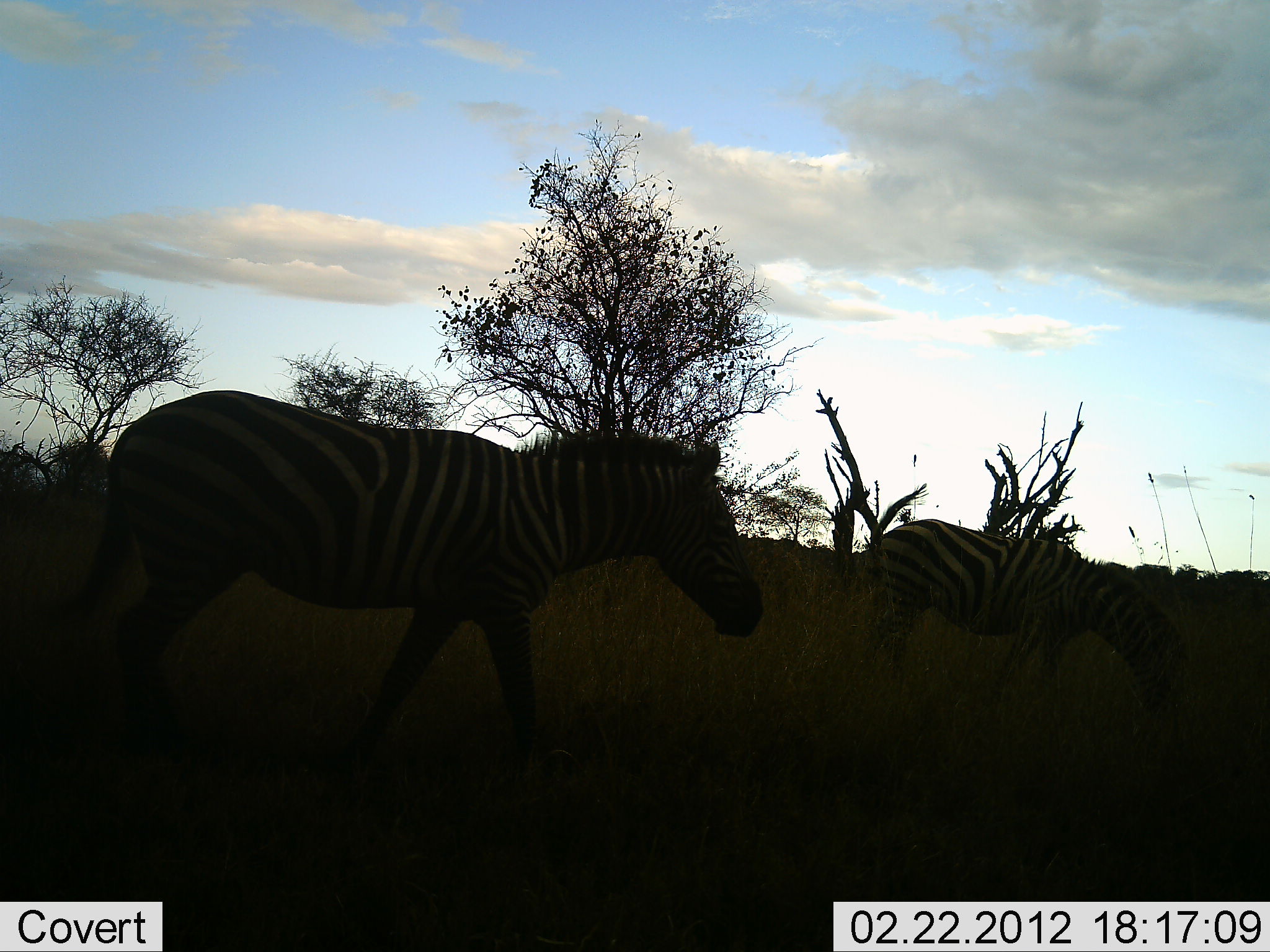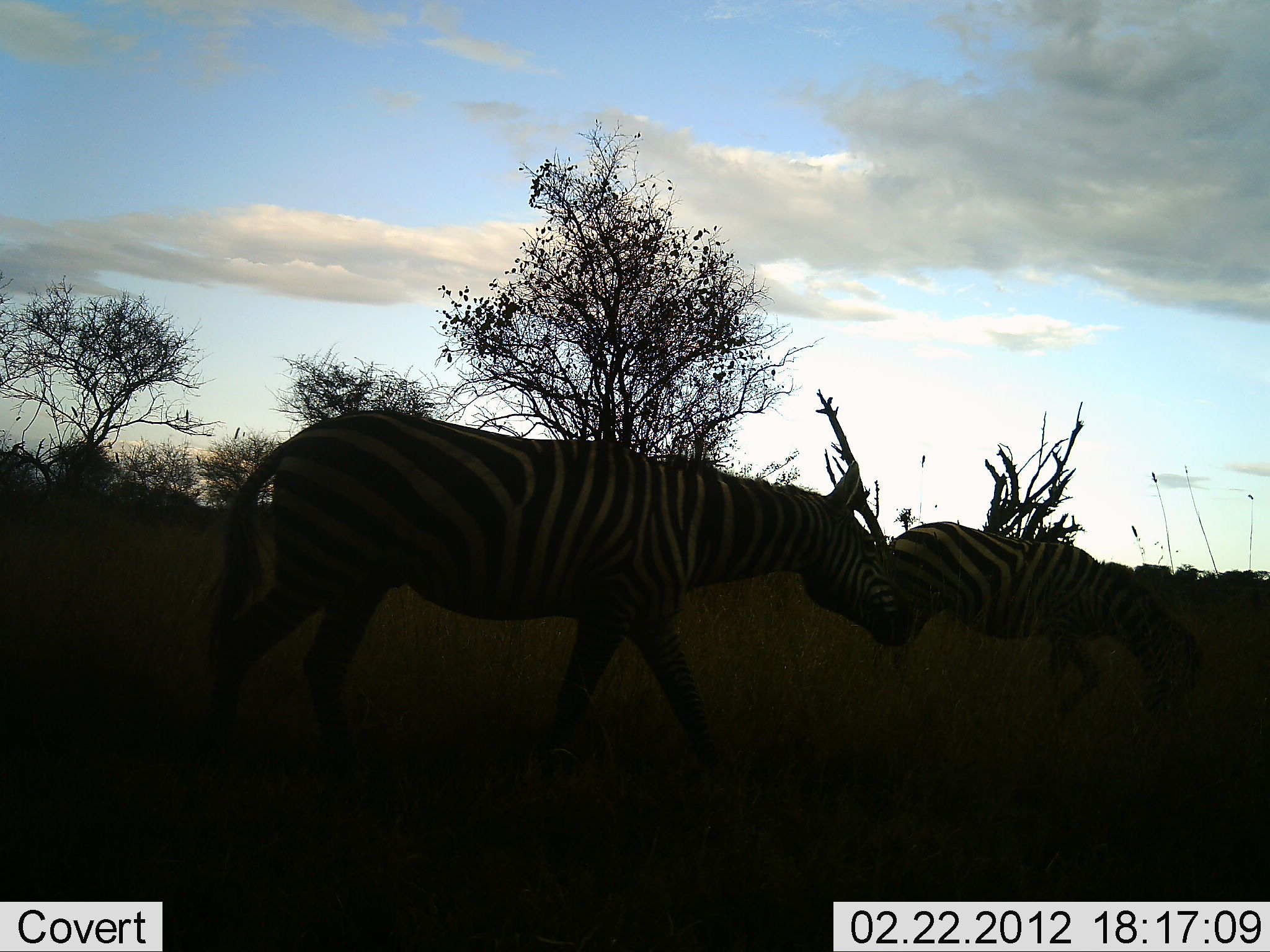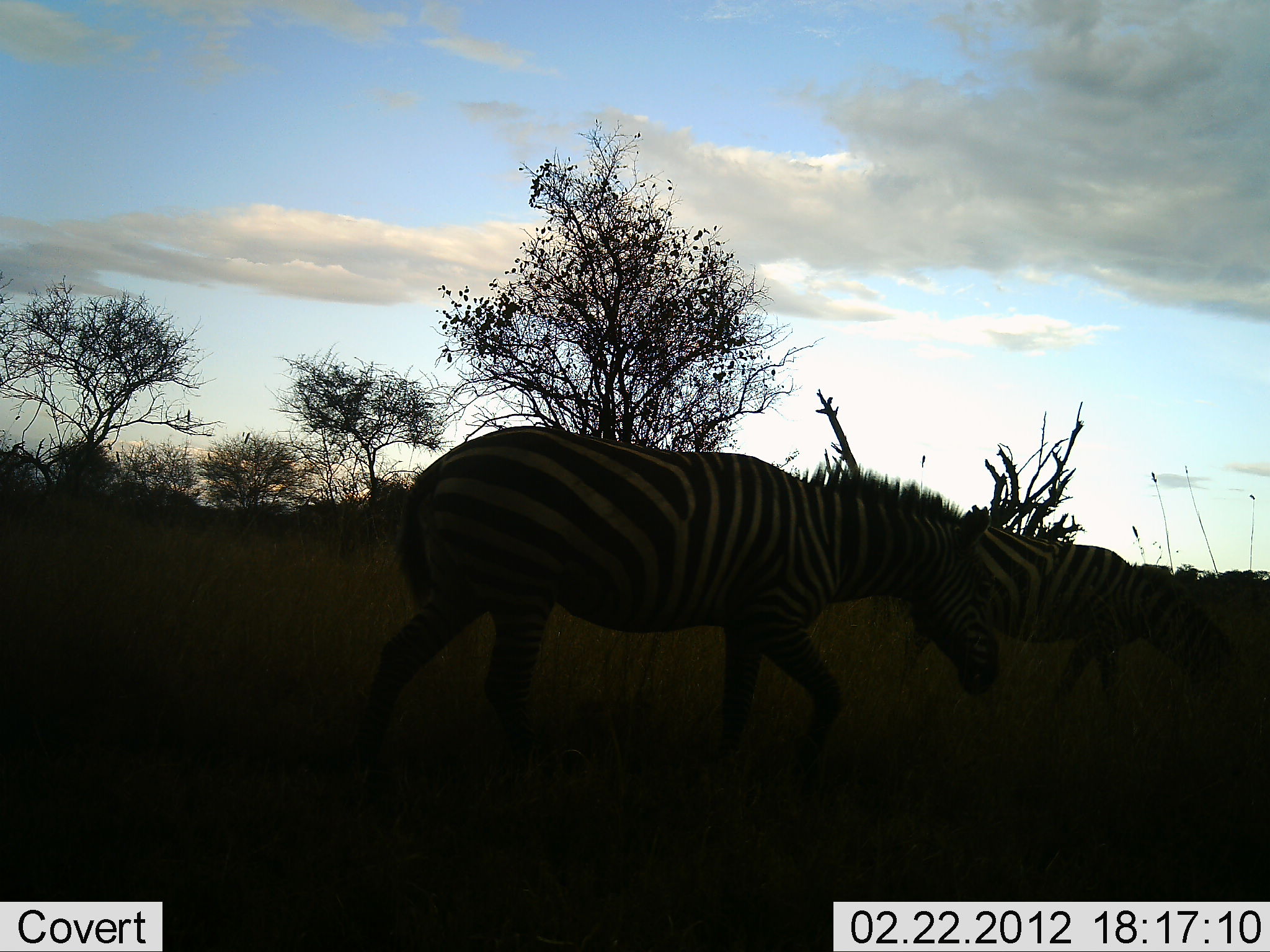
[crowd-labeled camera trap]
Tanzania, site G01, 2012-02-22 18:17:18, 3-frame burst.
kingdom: Animalia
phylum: Chordata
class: Mammalia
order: Perissodactyla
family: Equidae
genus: Equus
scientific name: Equus quagga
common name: plains zebra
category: zebra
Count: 2.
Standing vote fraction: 4%.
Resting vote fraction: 0%.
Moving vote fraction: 100%.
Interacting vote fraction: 0%.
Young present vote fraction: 0%.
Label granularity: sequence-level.